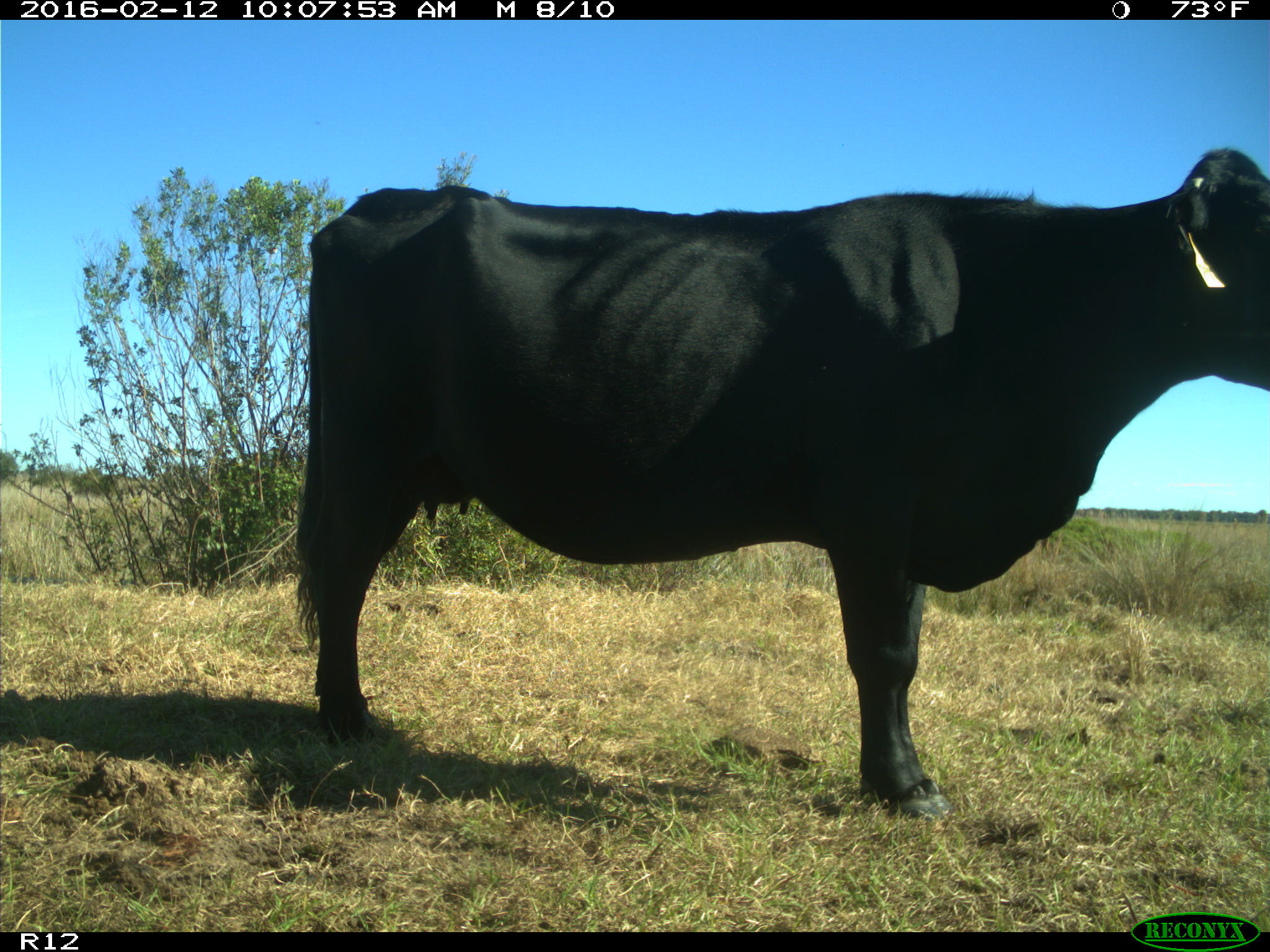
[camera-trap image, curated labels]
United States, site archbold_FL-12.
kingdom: Animalia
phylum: Chordata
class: Mammalia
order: Artiodactyla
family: Bovidae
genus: Bos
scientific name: Bos taurus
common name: domestic cow